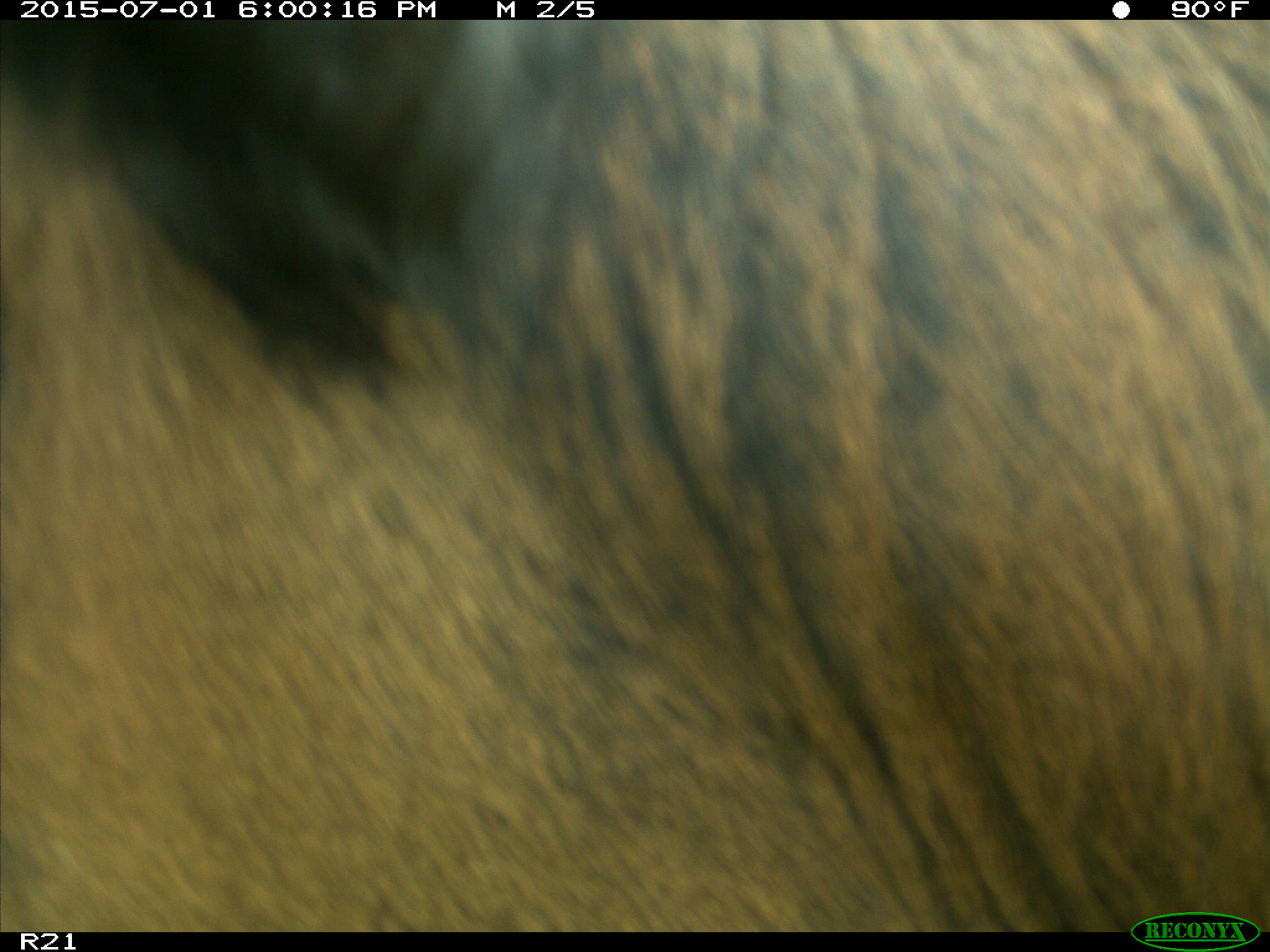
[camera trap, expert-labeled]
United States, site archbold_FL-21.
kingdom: Animalia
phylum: Chordata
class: Mammalia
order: Artiodactyla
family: Bovidae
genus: Bos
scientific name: Bos taurus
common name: domestic cow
Bos taurus (domestic cow).